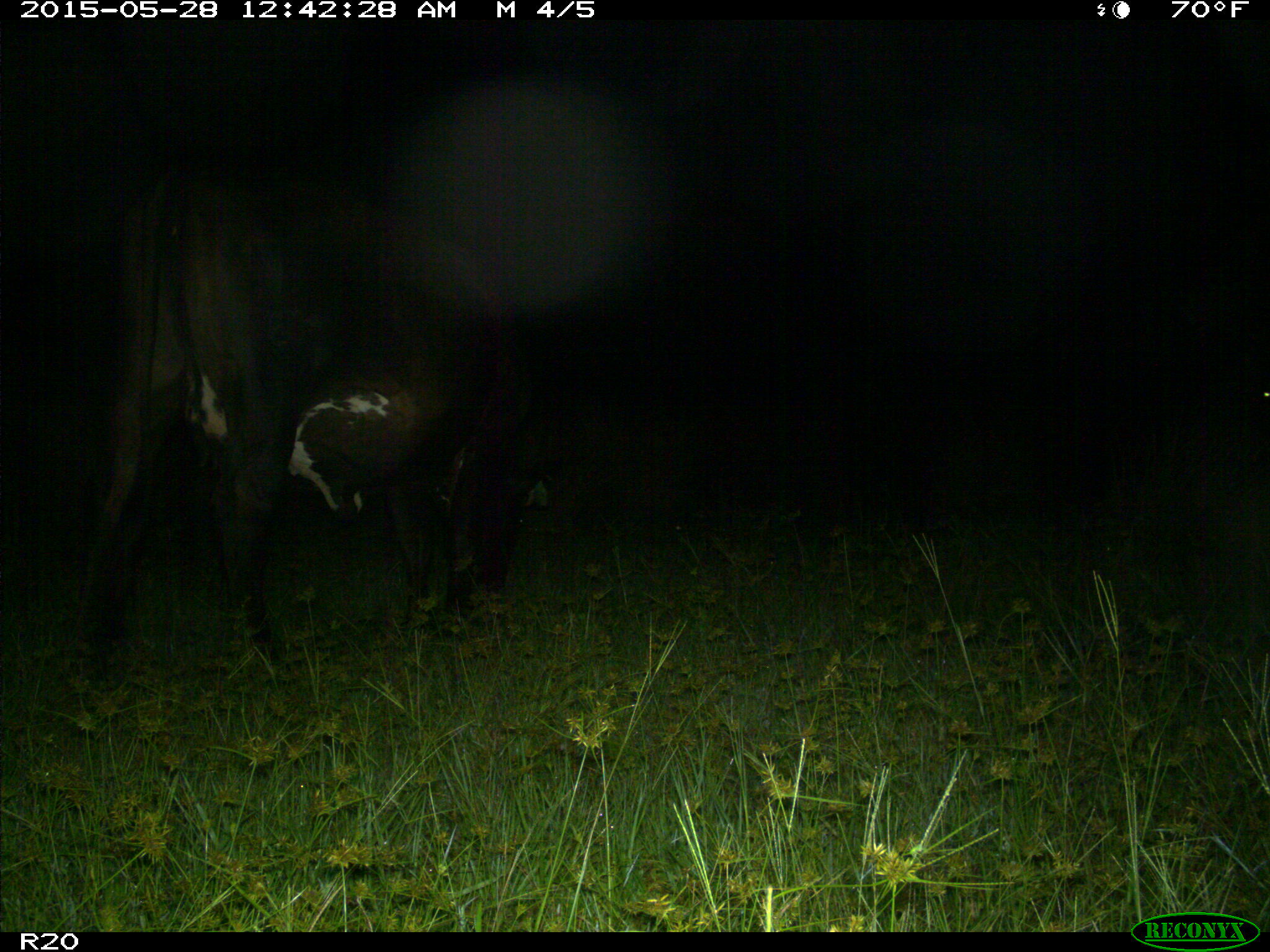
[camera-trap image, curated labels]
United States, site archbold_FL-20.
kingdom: Animalia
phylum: Chordata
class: Mammalia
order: Artiodactyla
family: Bovidae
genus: Bos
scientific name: Bos taurus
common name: domestic cow